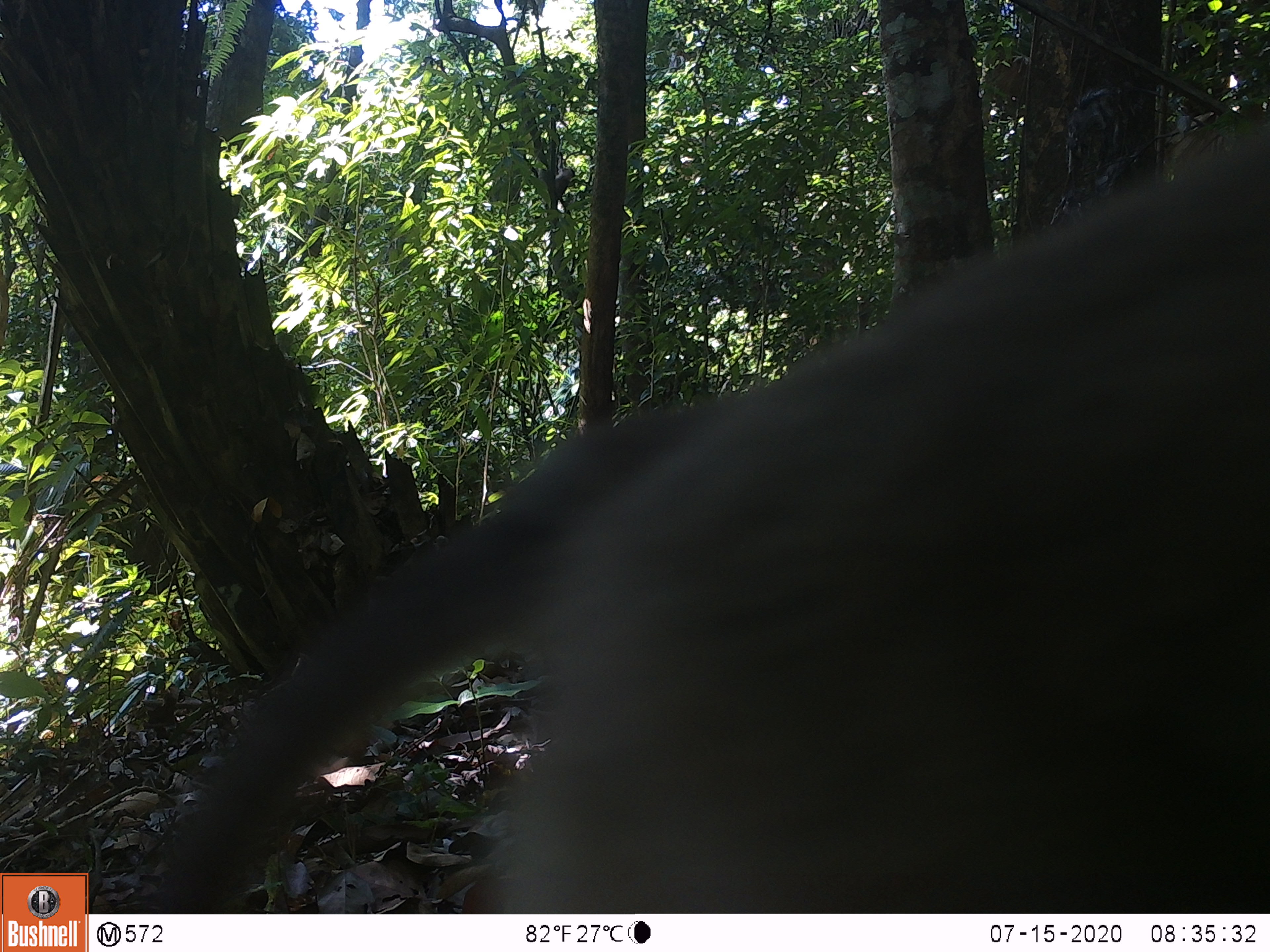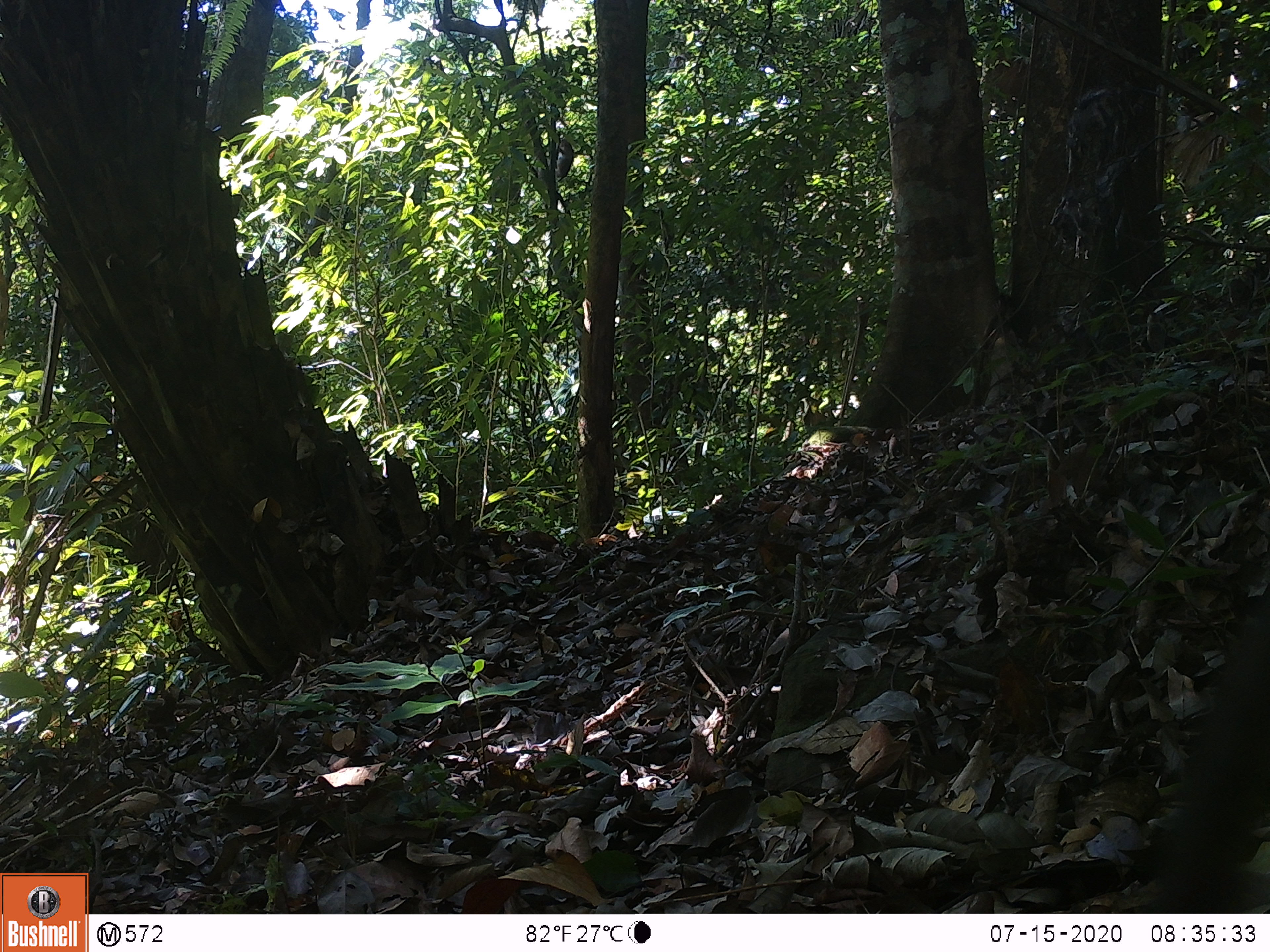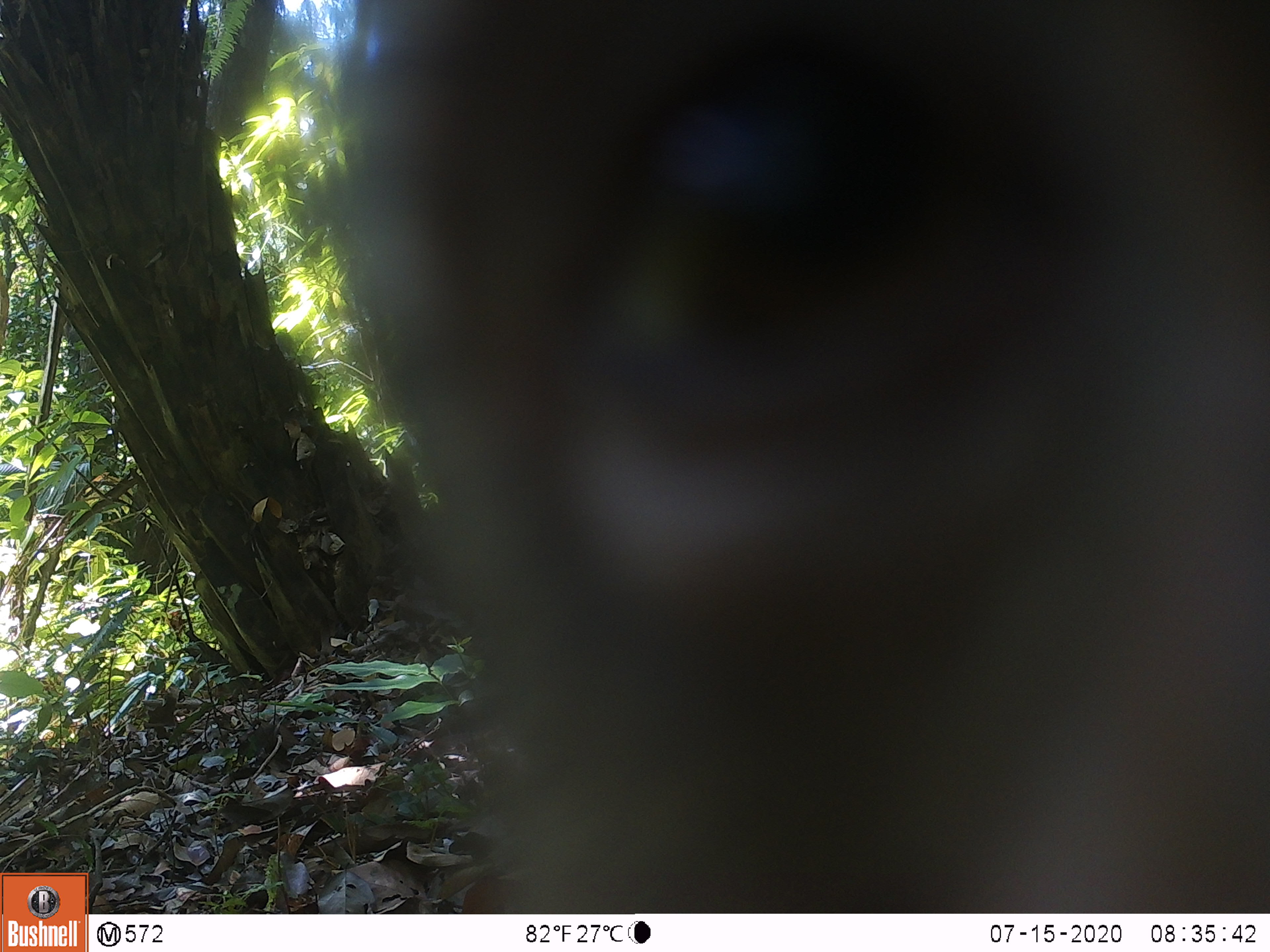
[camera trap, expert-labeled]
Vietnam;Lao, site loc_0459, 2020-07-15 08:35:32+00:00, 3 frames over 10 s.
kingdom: Animalia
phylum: Chordata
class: Mammalia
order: Primates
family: Cercopithecidae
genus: Macaca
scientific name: Macaca nemestrina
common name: pig-tailed macaque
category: pig tailed macaque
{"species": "pig tailed macaque (pig-tailed macaque) (Macaca nemestrina)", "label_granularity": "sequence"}